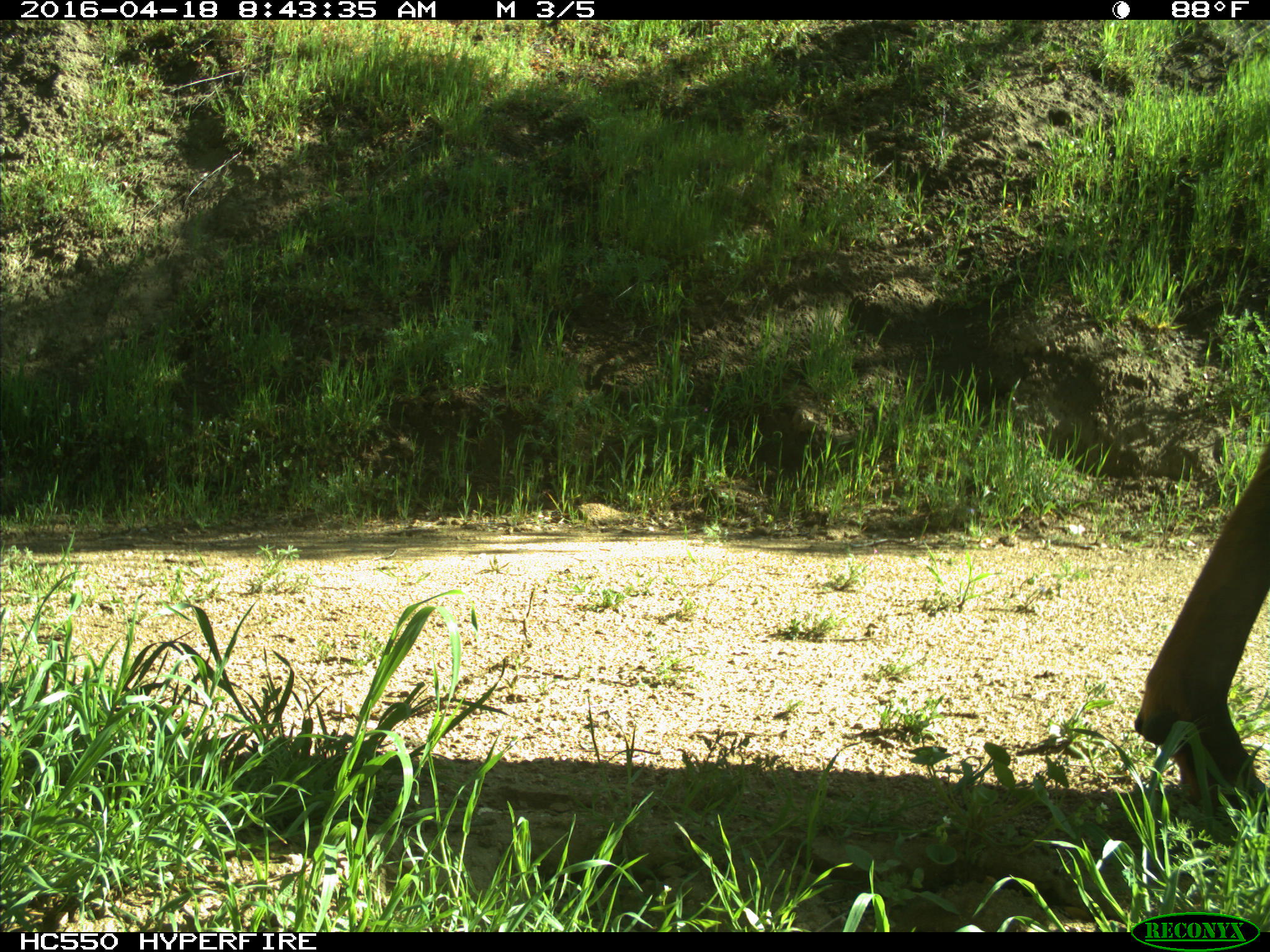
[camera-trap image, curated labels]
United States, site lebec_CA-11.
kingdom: Animalia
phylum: Chordata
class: Mammalia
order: Artiodactyla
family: Cervidae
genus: Cervus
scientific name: Cervus canadensis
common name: elk